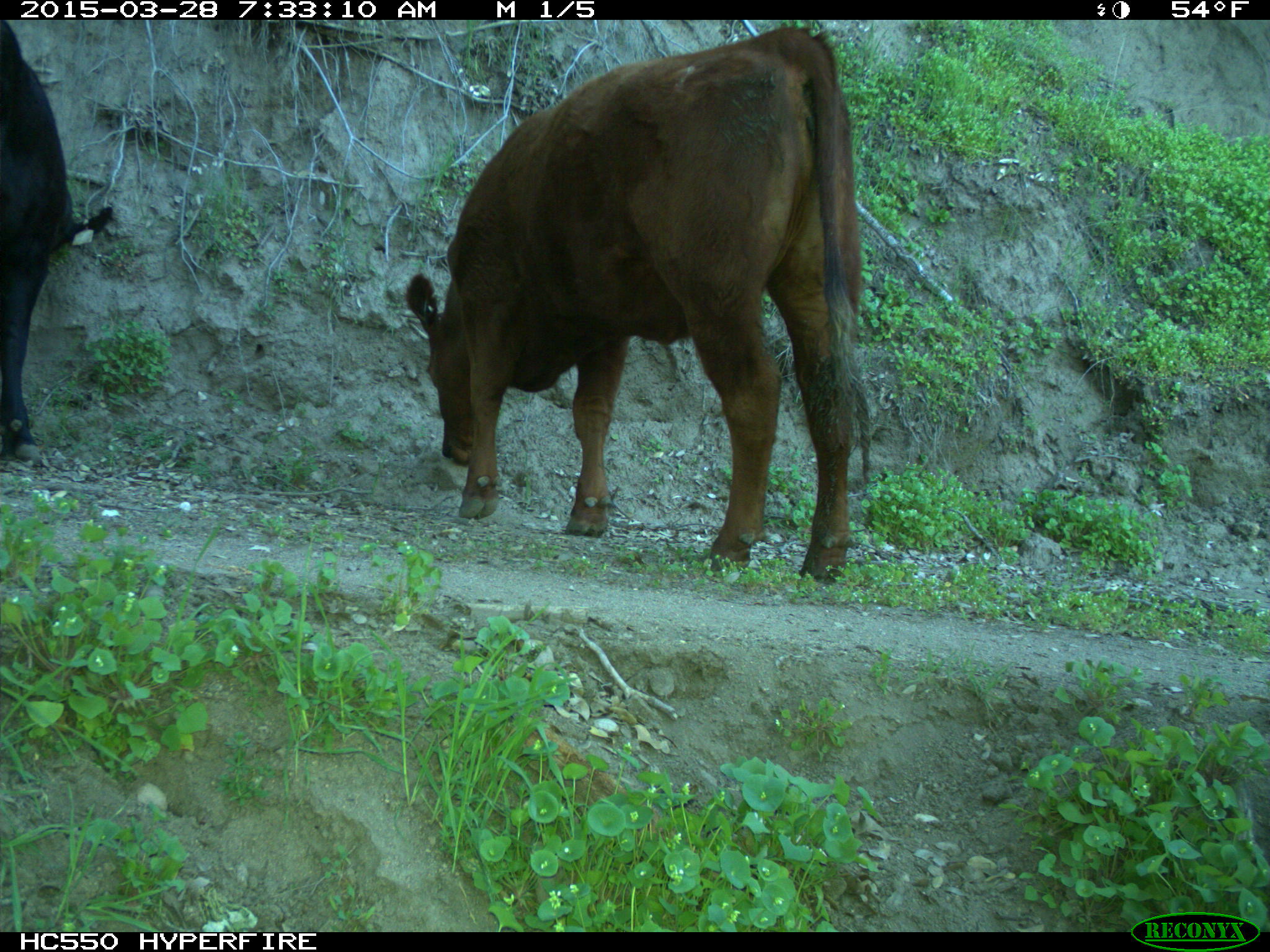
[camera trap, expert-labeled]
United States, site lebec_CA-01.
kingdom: Animalia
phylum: Chordata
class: Mammalia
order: Artiodactyla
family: Bovidae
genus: Bos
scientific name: Bos taurus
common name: domestic cow